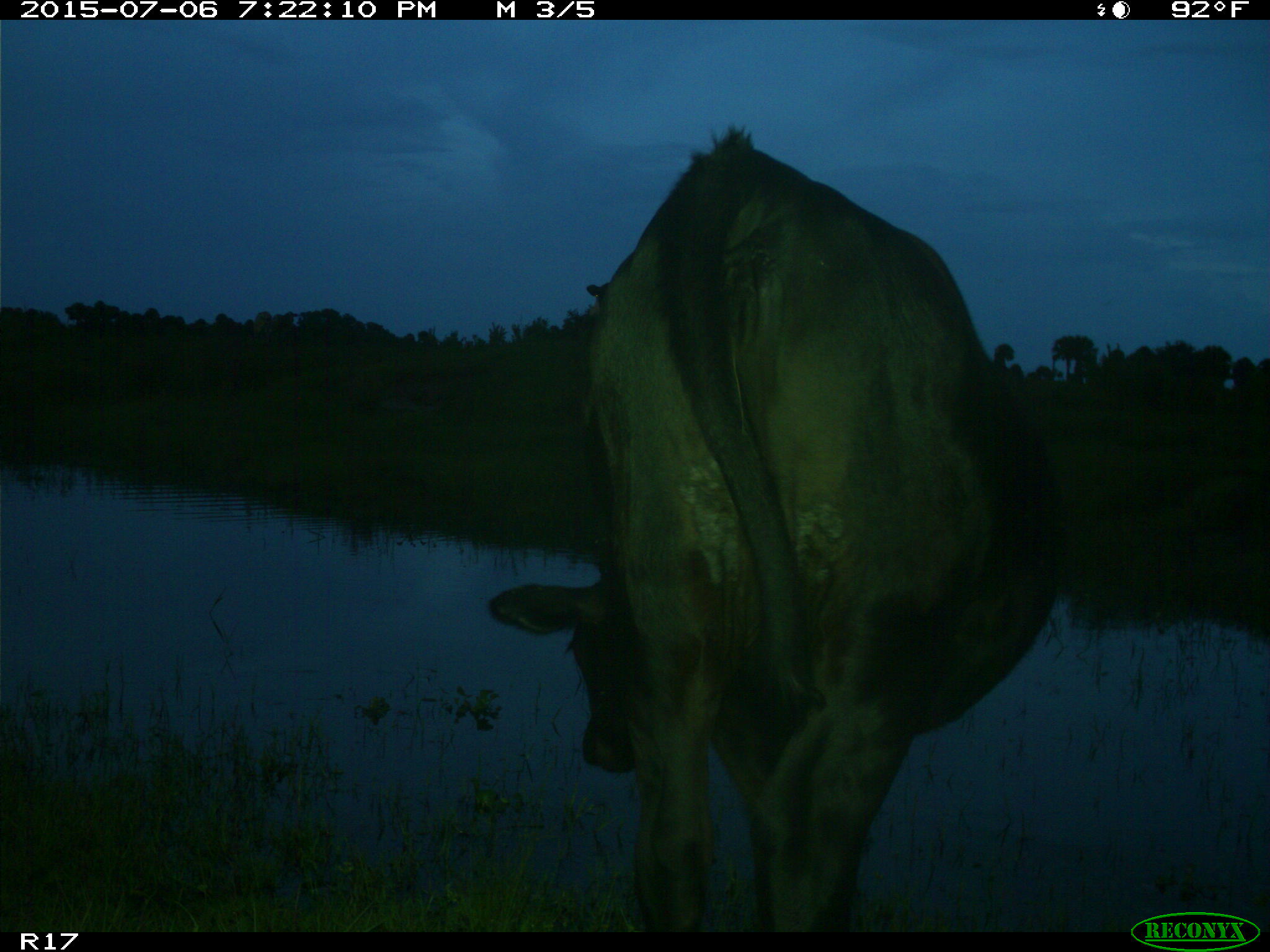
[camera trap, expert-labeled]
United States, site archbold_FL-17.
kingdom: Animalia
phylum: Chordata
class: Mammalia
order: Artiodactyla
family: Bovidae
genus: Bos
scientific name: Bos taurus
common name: domestic cow